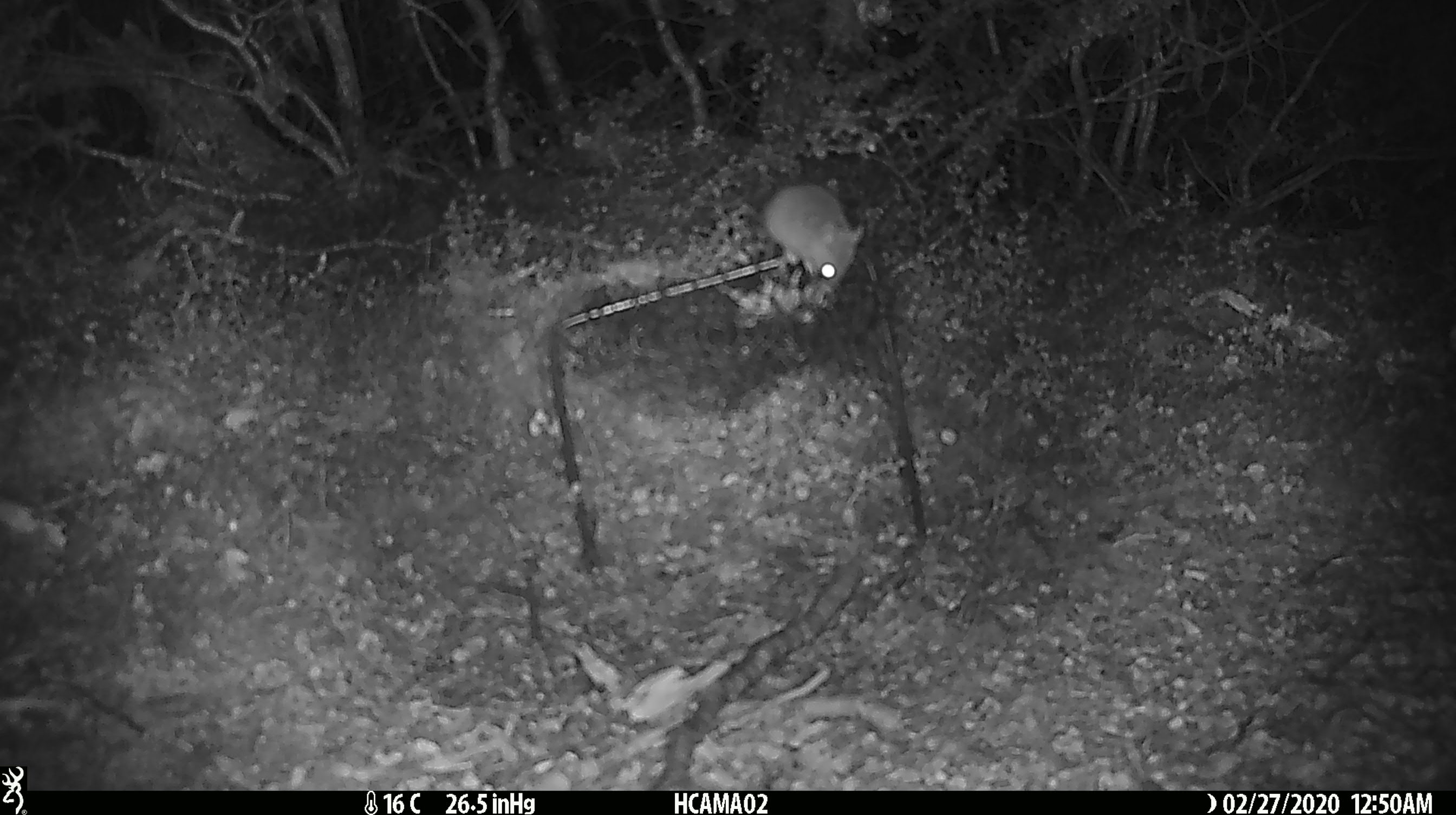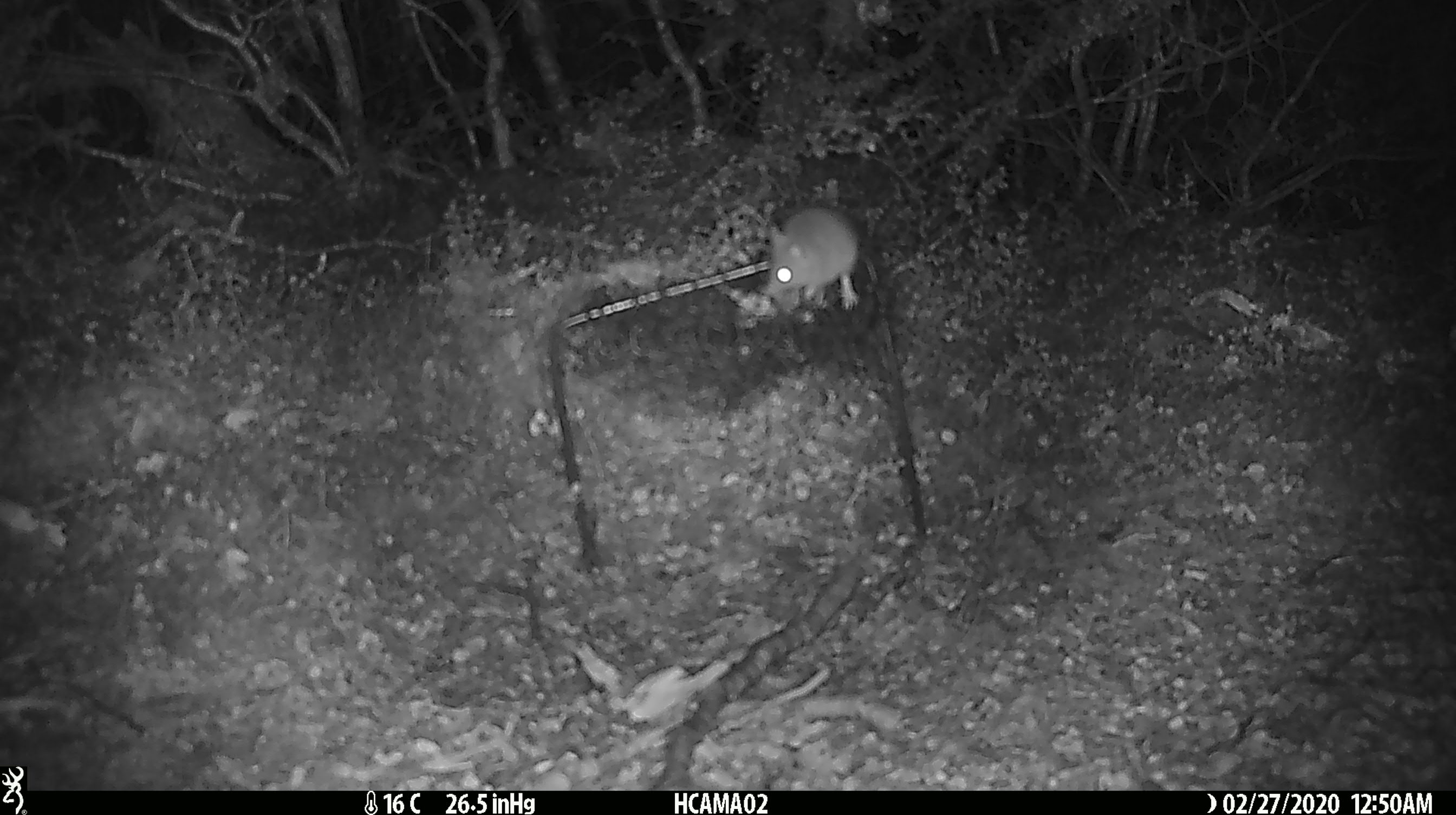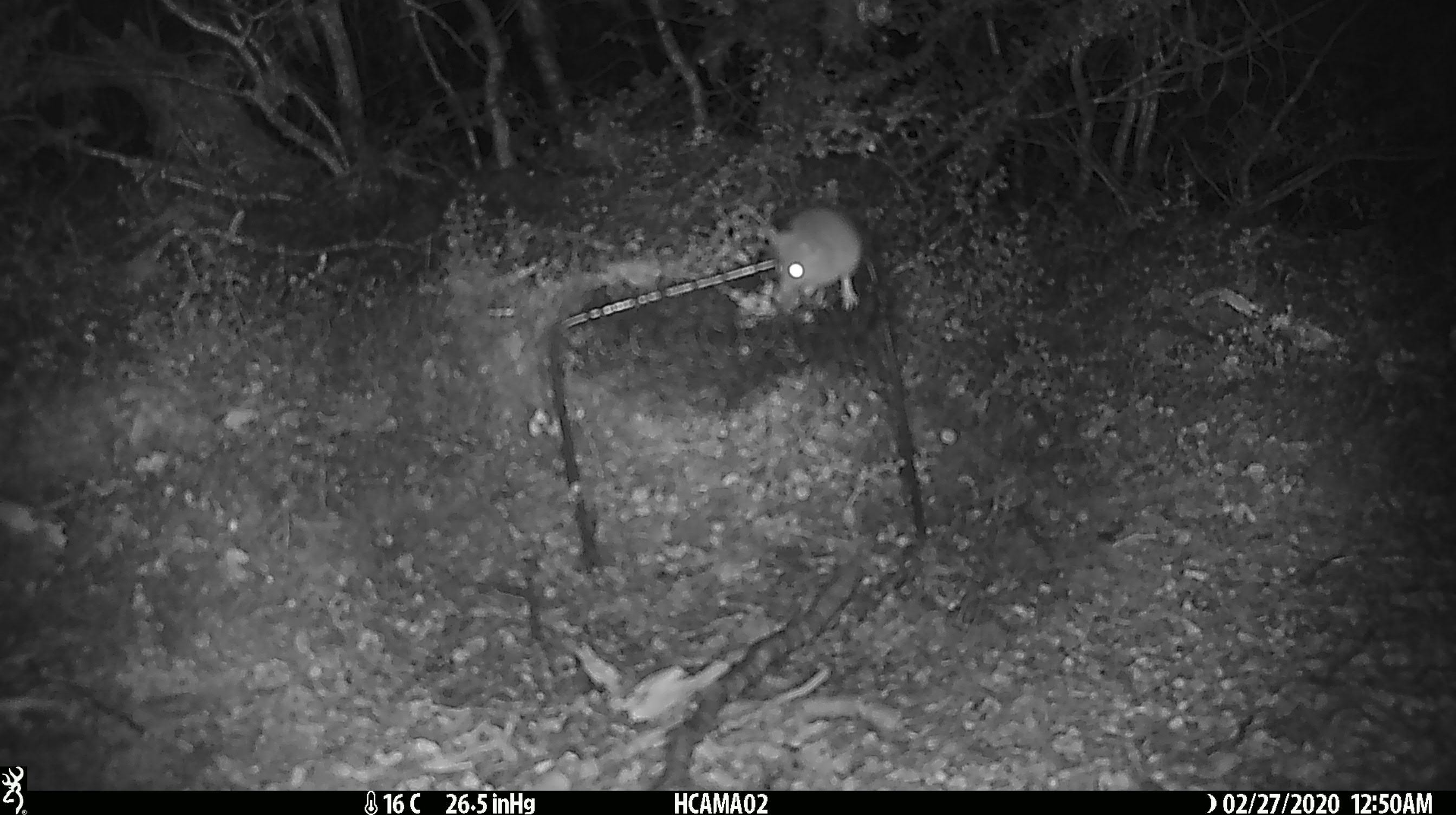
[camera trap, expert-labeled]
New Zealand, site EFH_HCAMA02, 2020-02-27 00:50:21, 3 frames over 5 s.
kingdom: Animalia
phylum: Chordata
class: Mammalia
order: Rodentia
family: Muridae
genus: Mus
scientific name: Mus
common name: mouse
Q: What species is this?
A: Mouse (Mus).